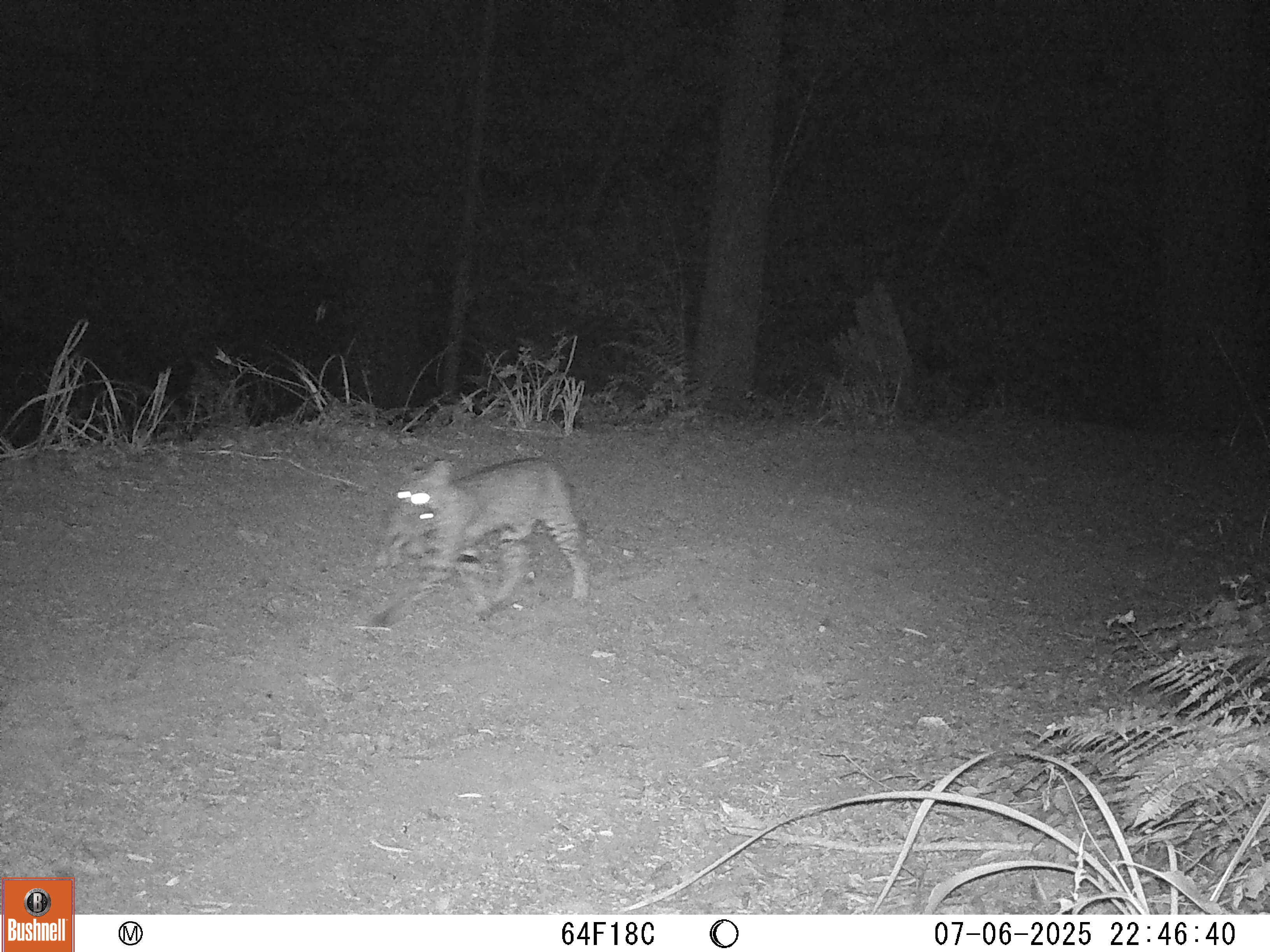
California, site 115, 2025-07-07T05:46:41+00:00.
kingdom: Animalia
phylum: Chordata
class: Mammalia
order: Carnivora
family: Felidae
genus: Lynx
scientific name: Lynx rufus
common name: bobcat